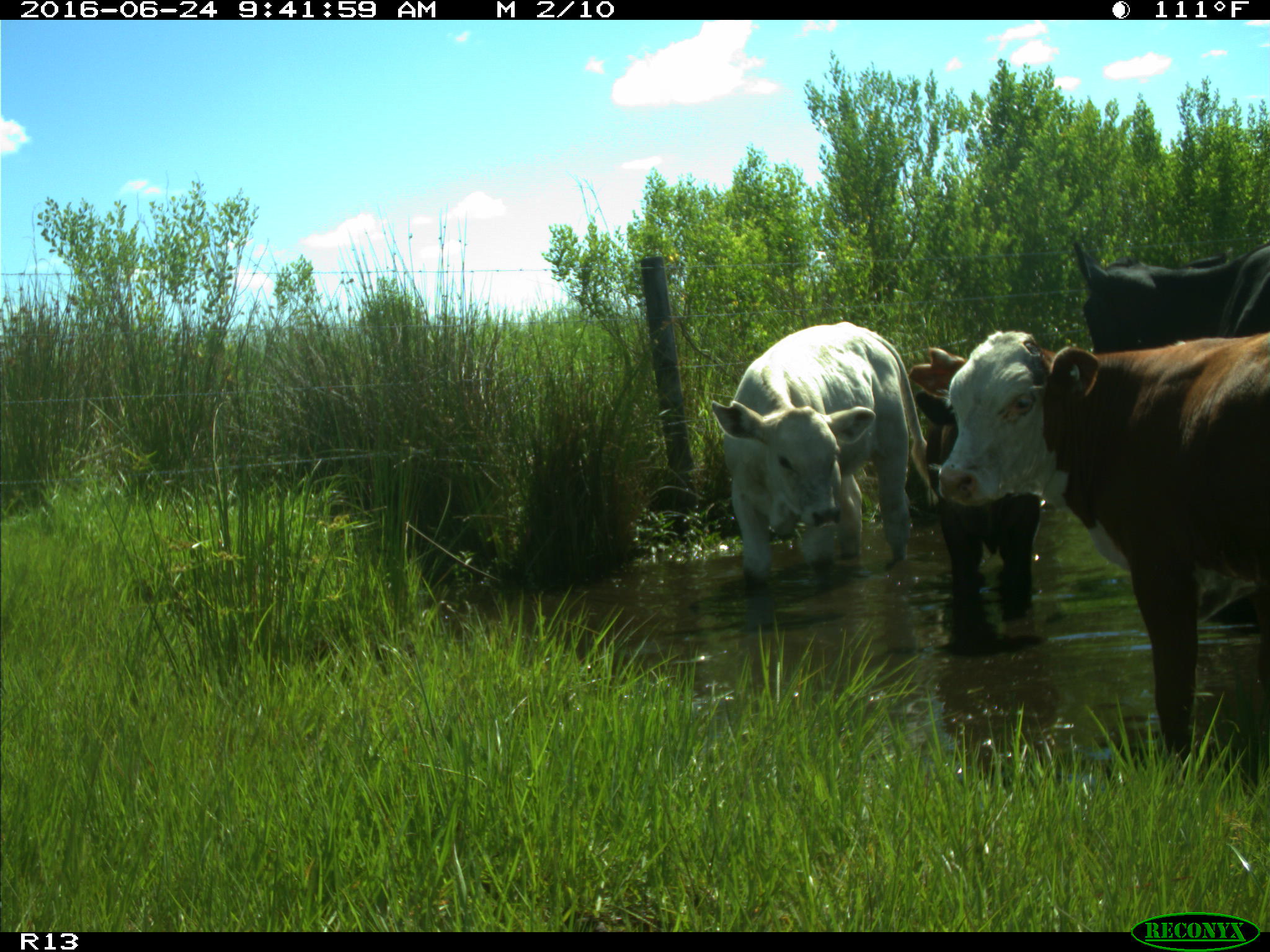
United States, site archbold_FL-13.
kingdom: Animalia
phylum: Chordata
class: Mammalia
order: Artiodactyla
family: Bovidae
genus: Bos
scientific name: Bos taurus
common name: domestic cow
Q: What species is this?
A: Bos taurus (domestic cow).